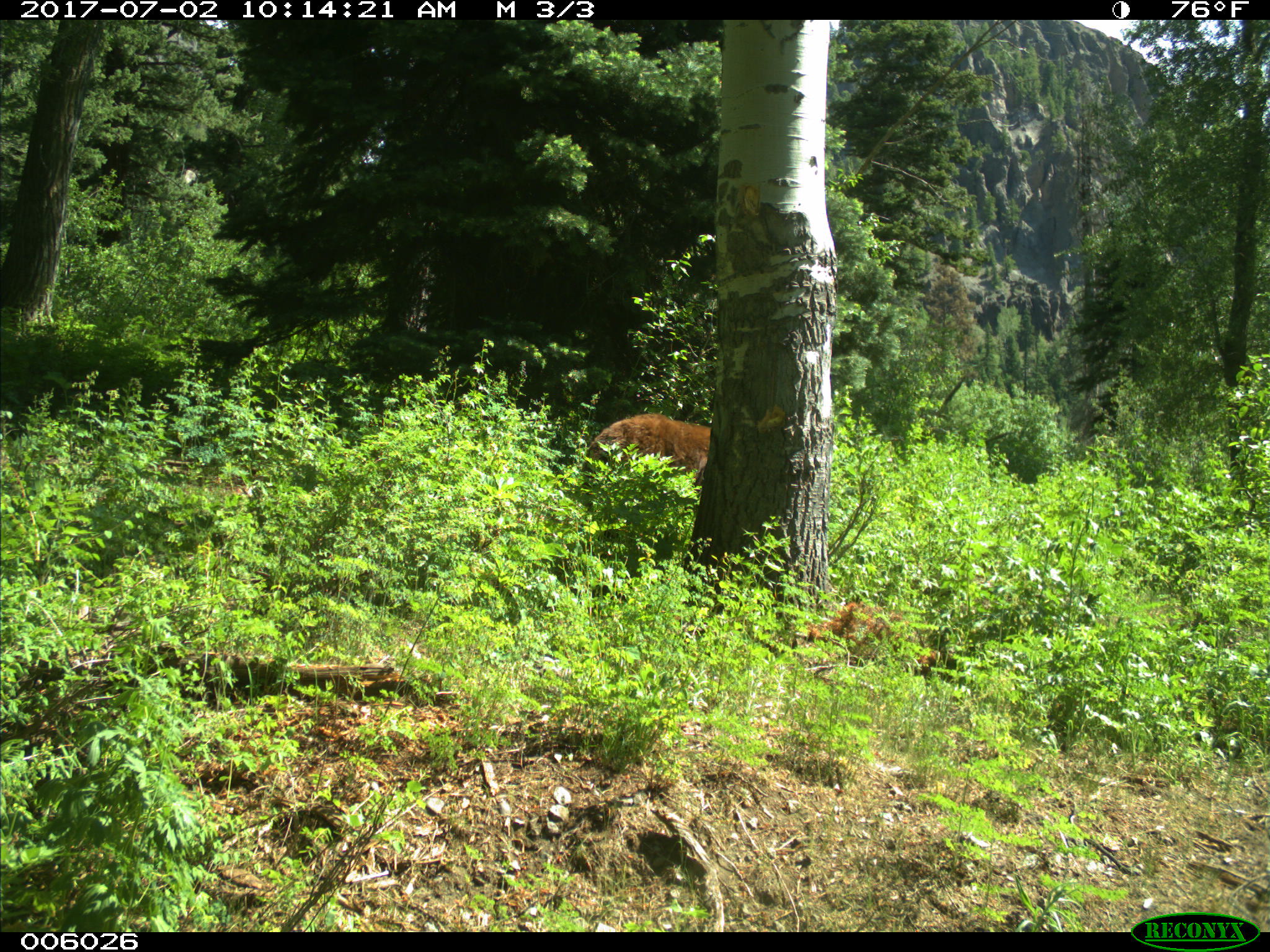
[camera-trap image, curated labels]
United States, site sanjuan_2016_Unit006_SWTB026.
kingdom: Animalia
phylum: Chordata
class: Mammalia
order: Carnivora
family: Ursidae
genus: Ursus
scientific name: Ursus americanus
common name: american black bear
Ursus americanus (american black bear).